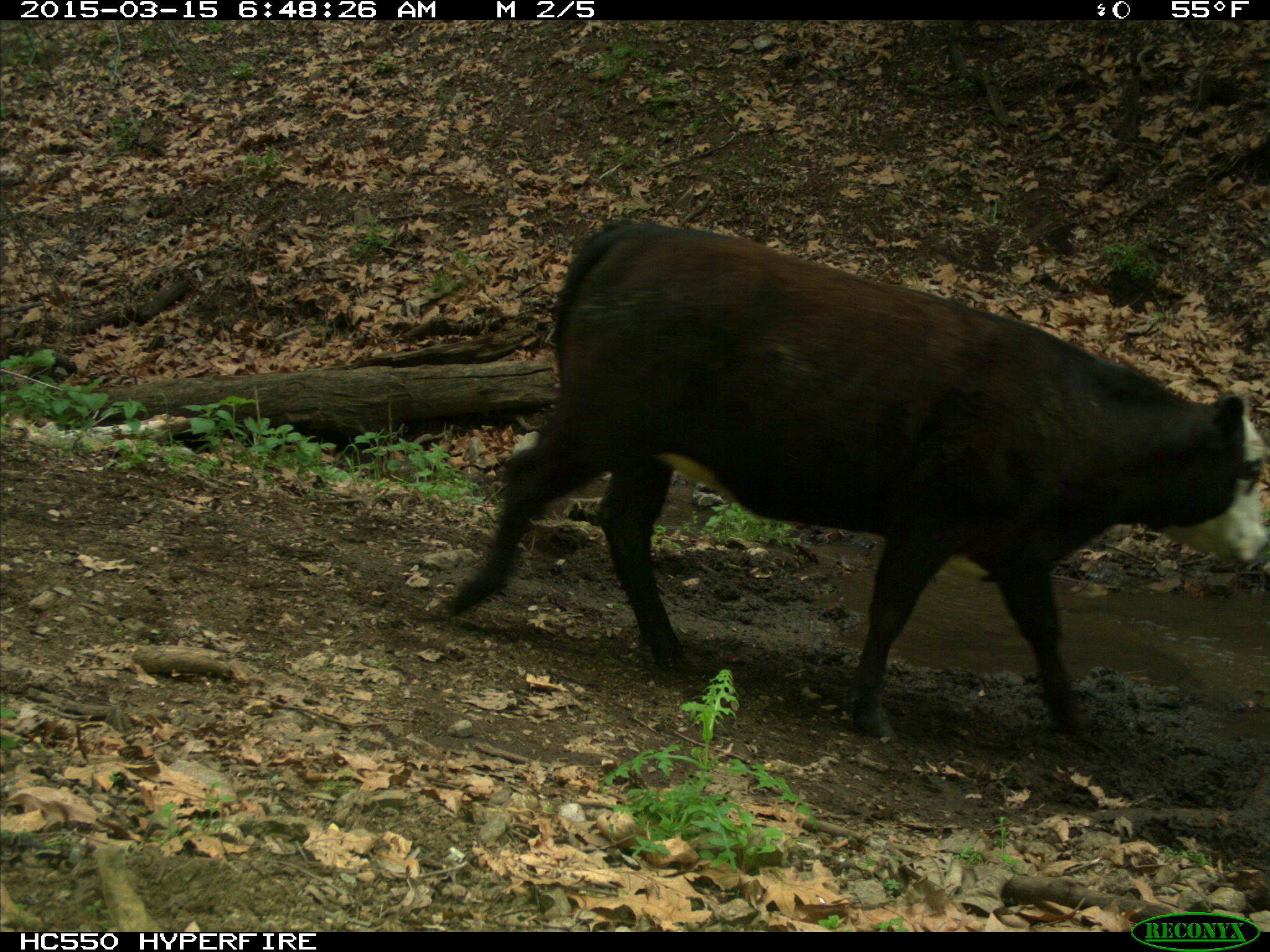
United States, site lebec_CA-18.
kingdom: Animalia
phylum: Chordata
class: Mammalia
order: Artiodactyla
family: Bovidae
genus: Bos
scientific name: Bos taurus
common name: domestic cow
Bos taurus (domestic cow).